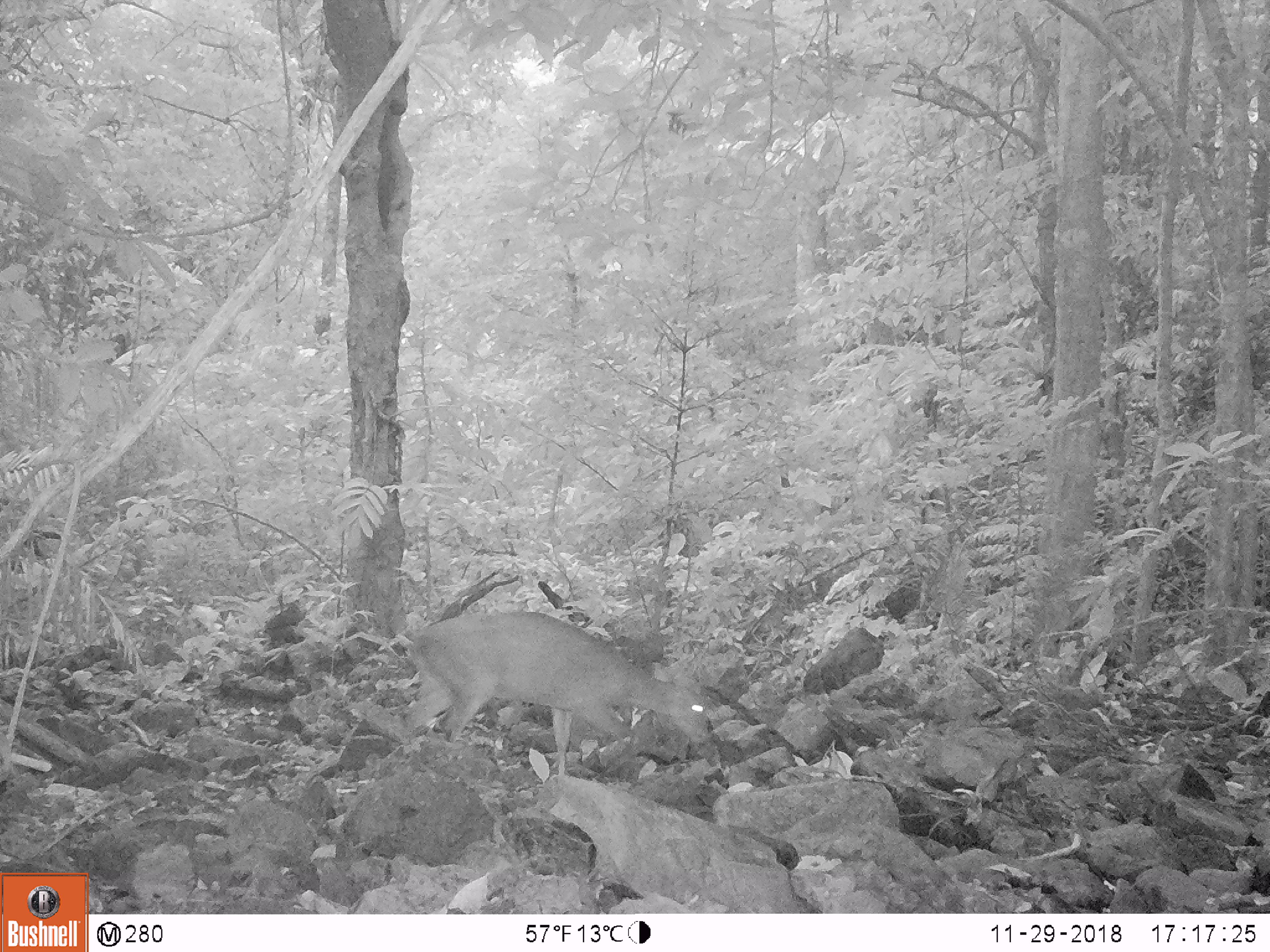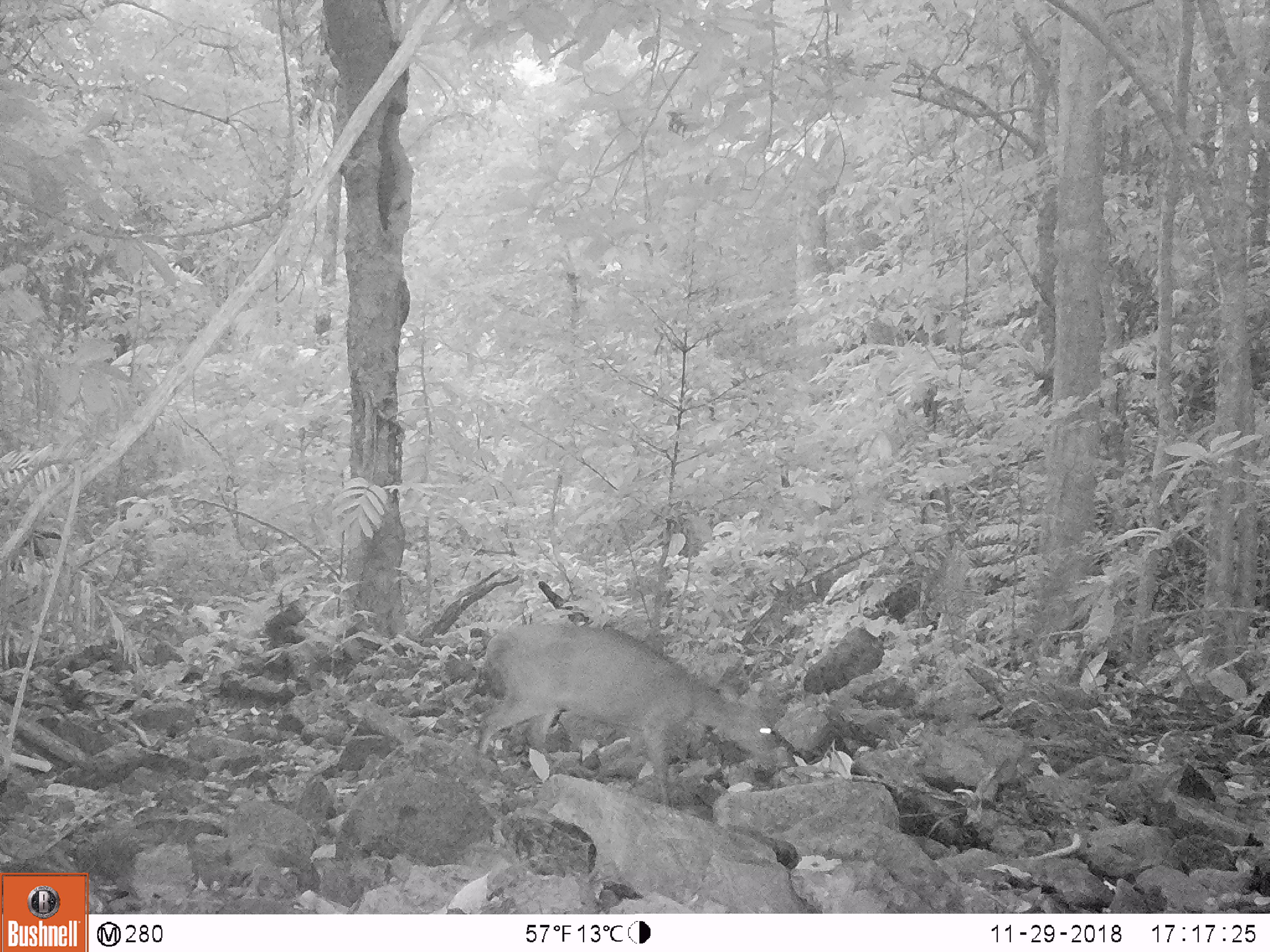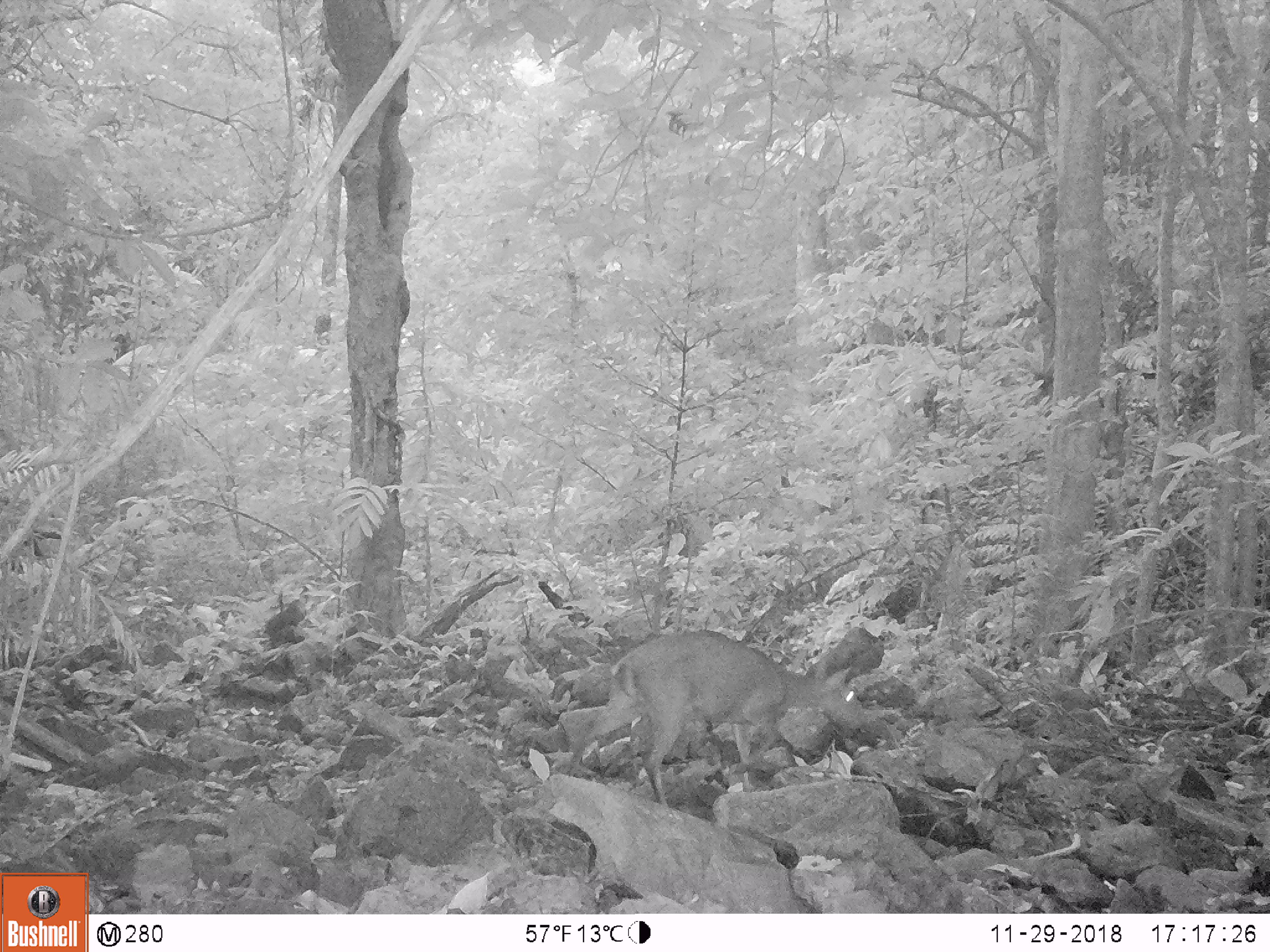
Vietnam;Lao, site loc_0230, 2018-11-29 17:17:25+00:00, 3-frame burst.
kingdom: Animalia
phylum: Chordata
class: Mammalia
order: Artiodactyla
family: Cervidae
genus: Muntiacus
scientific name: Muntiacus vuquangensis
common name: large-antlered muntjac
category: large antlered muntjac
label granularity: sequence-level